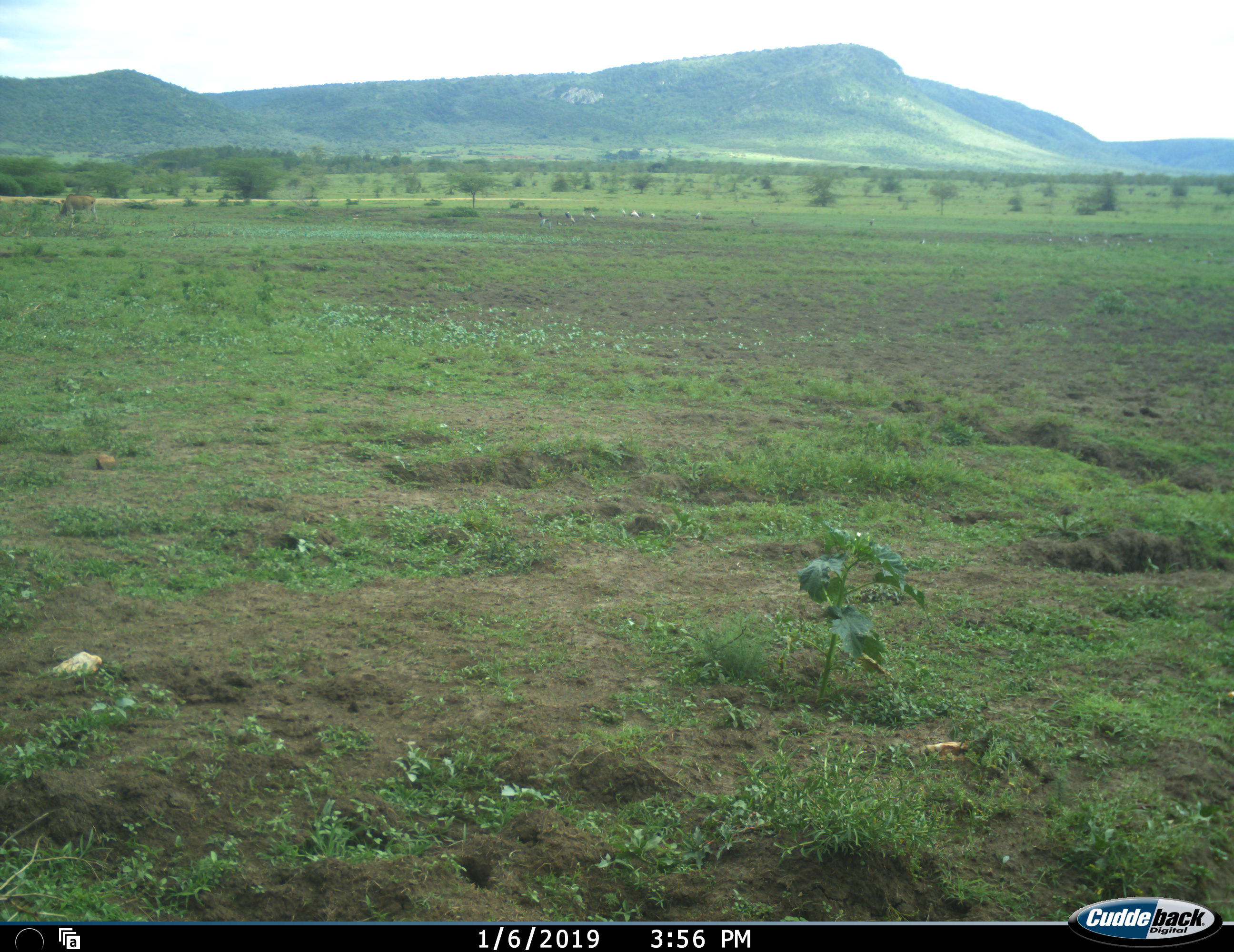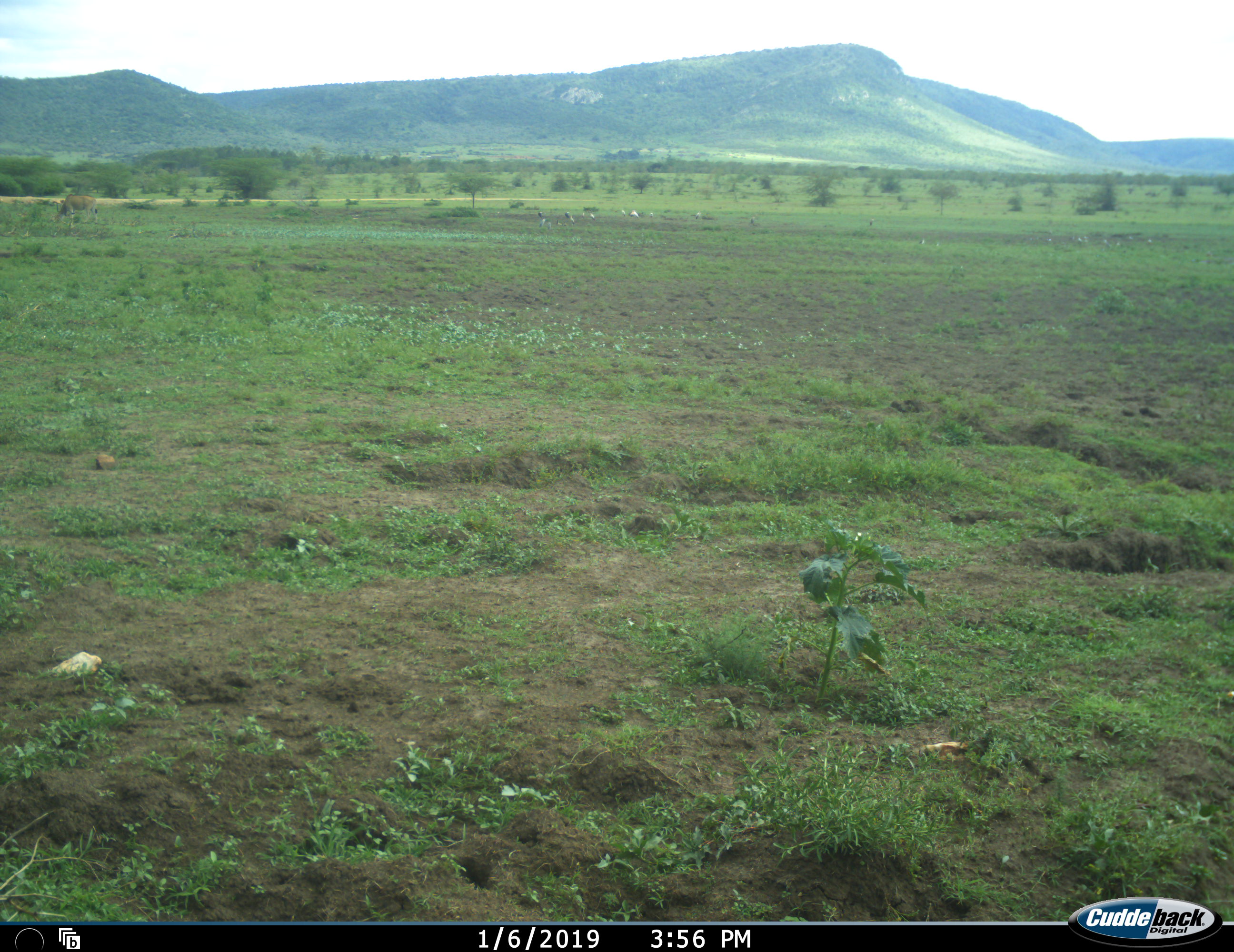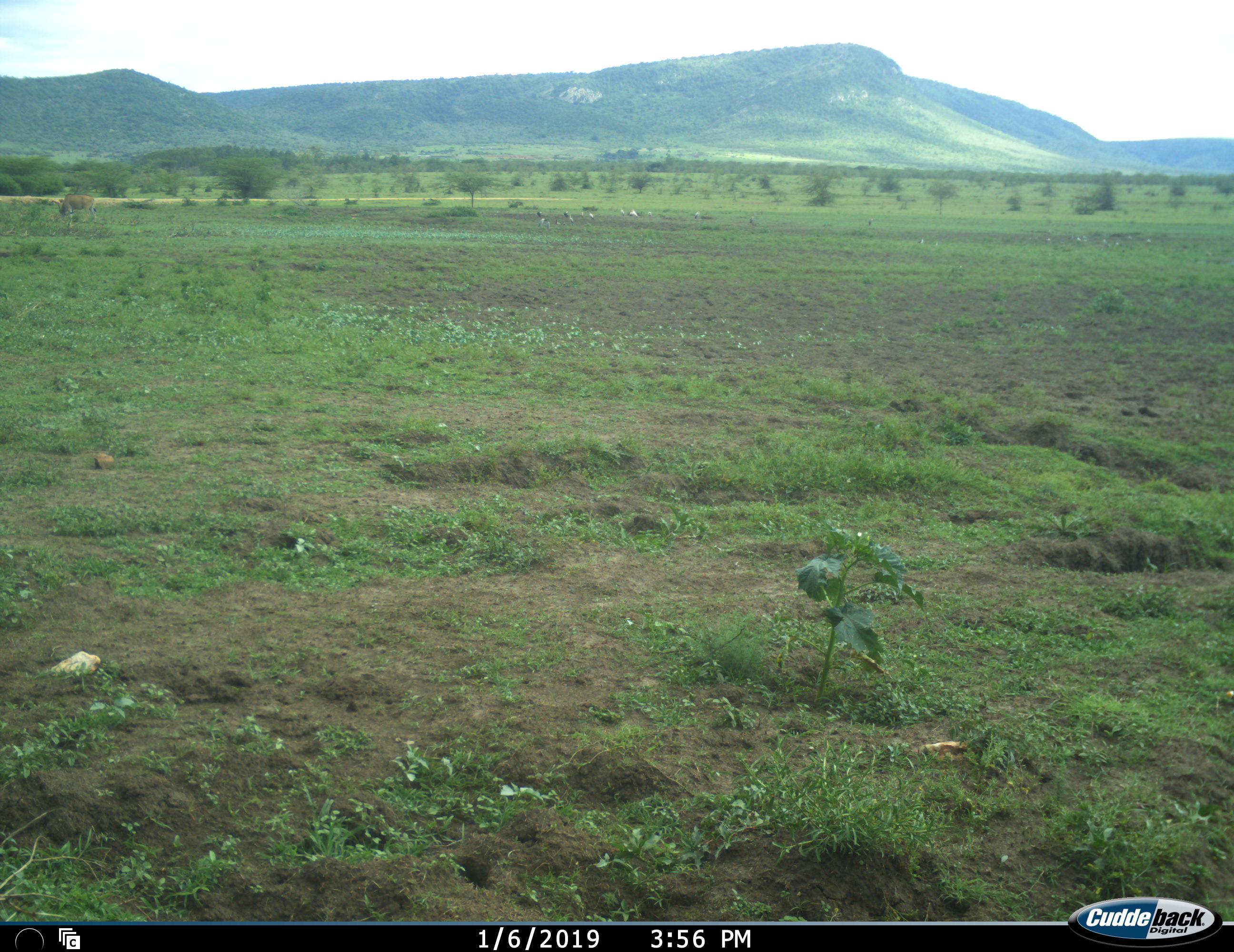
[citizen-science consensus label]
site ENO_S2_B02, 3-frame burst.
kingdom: Animalia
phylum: Chordata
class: Mammalia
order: Artiodactyla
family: Bovidae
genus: Tragelaphus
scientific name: Tragelaphus oryx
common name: eland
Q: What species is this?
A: Eland (Tragelaphus oryx).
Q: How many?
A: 1.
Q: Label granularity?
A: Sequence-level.